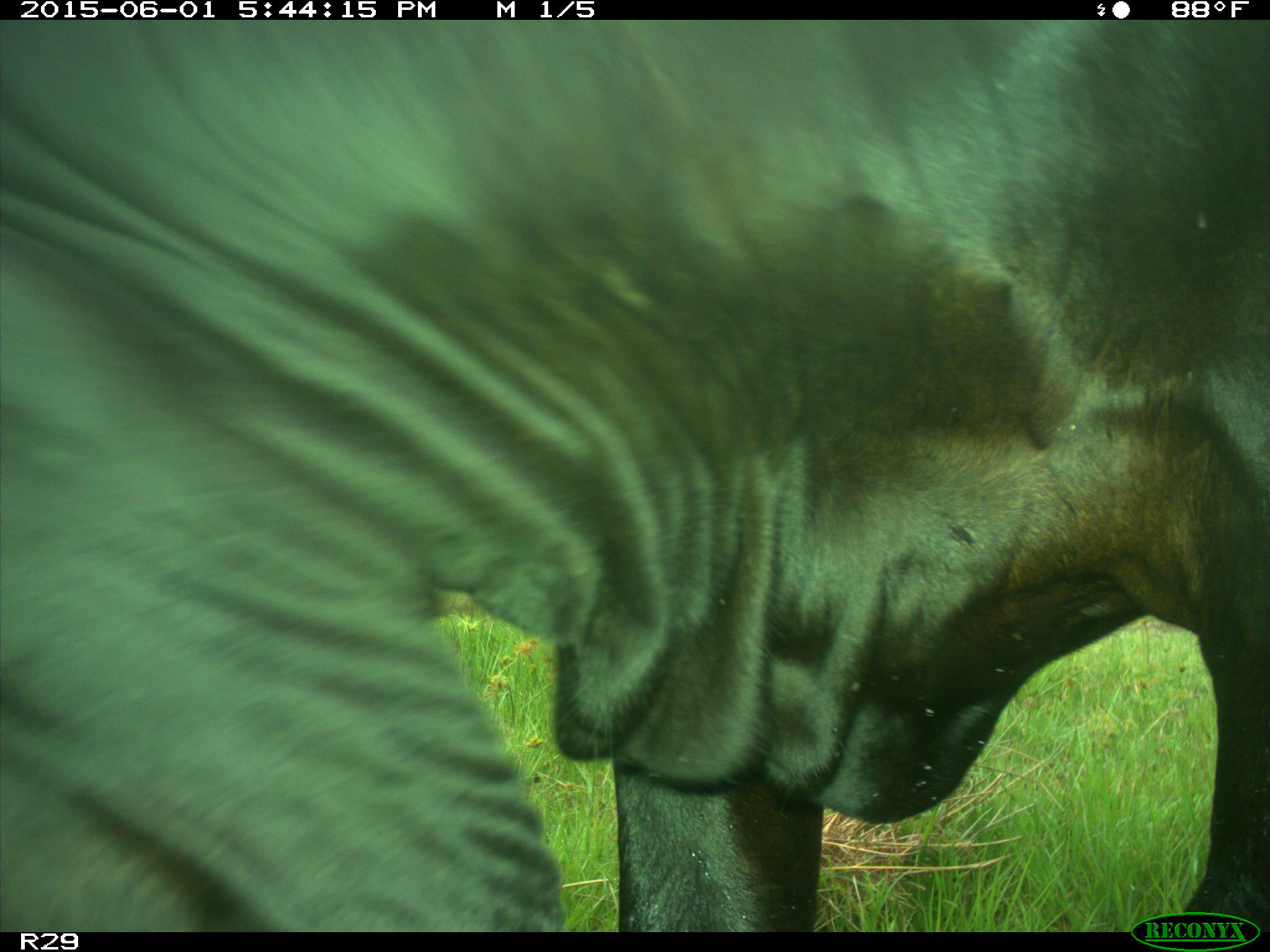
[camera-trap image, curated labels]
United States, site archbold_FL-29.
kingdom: Animalia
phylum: Chordata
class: Mammalia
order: Artiodactyla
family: Bovidae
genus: Bos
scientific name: Bos taurus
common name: domestic cow